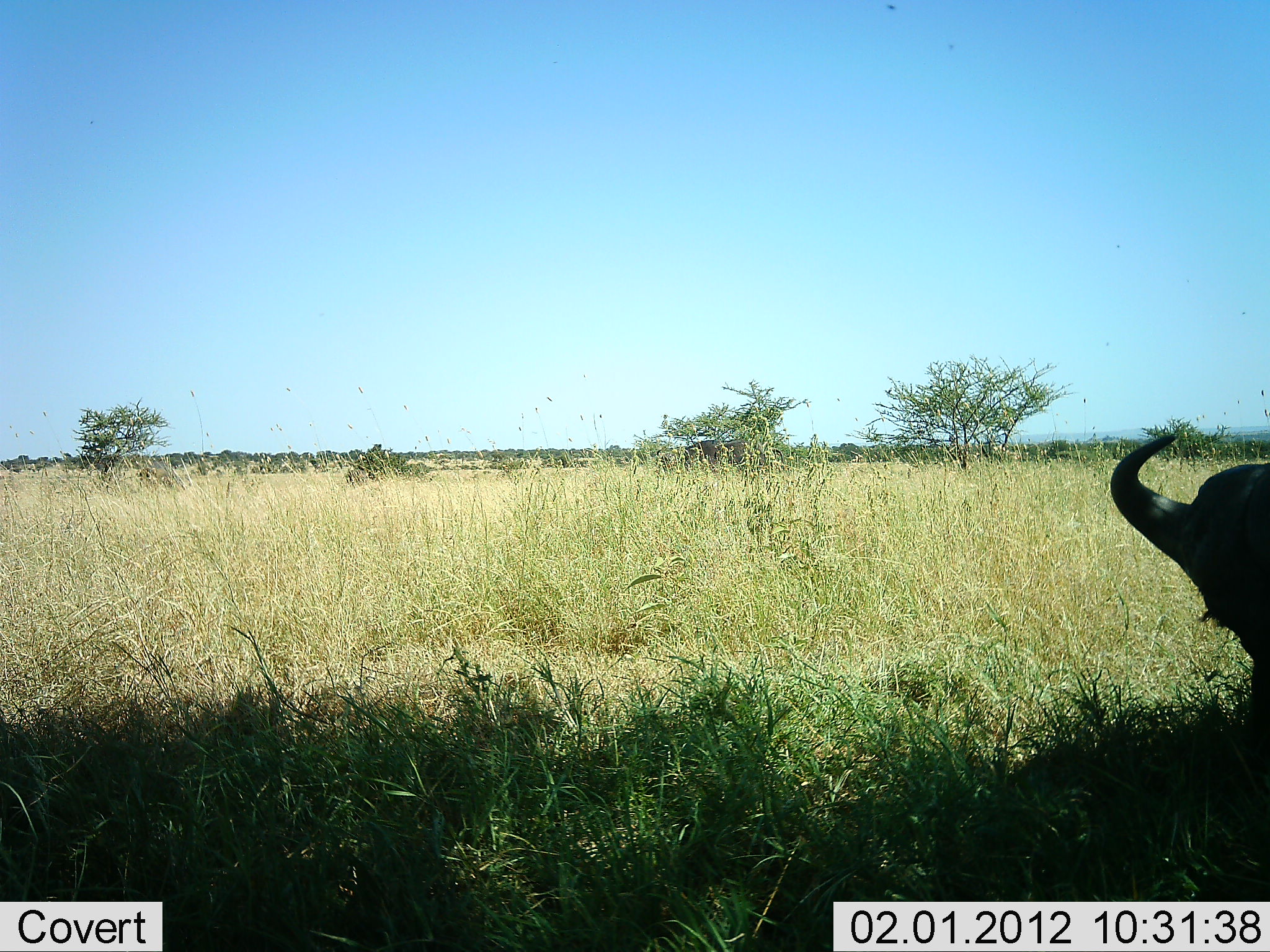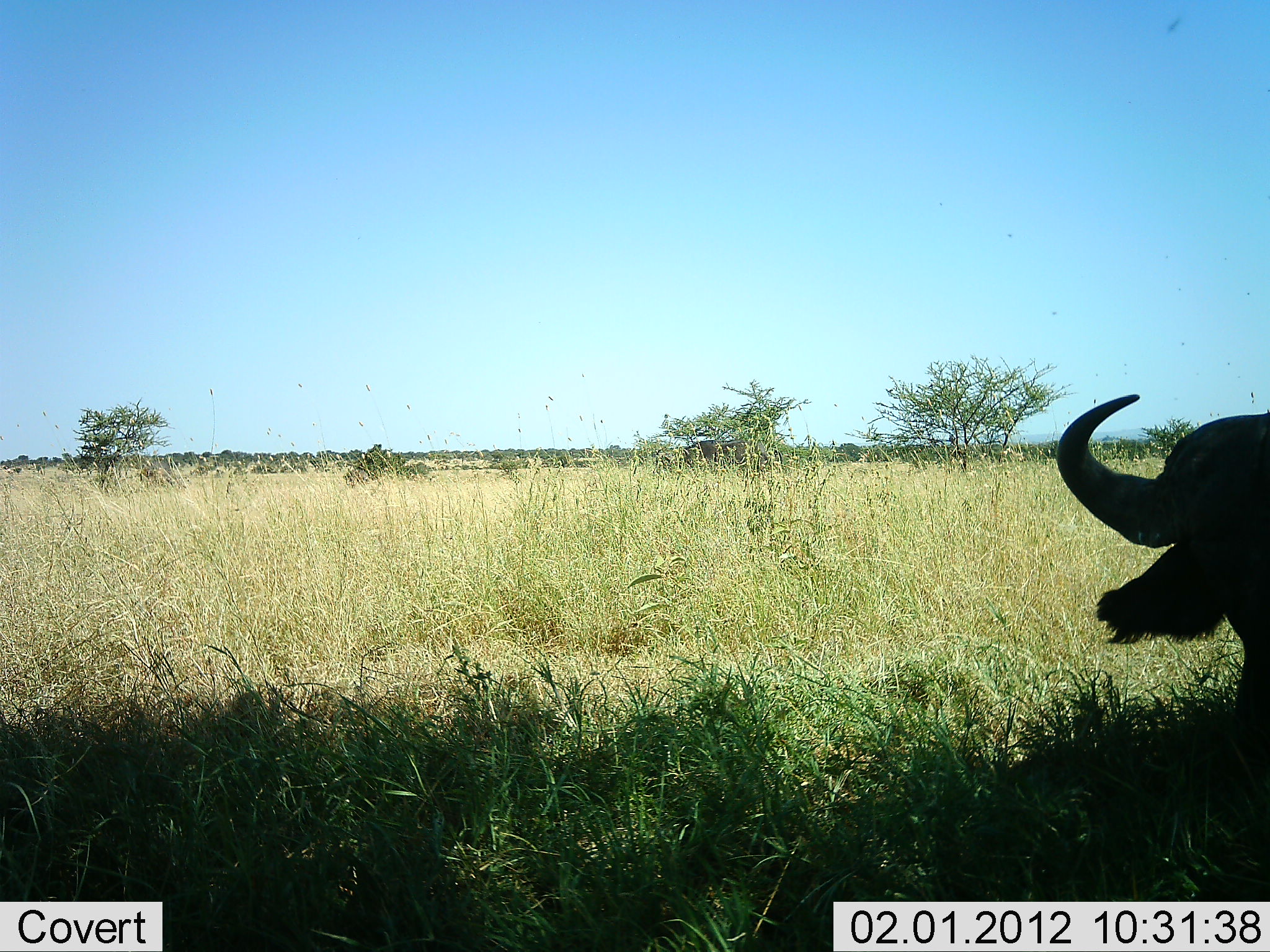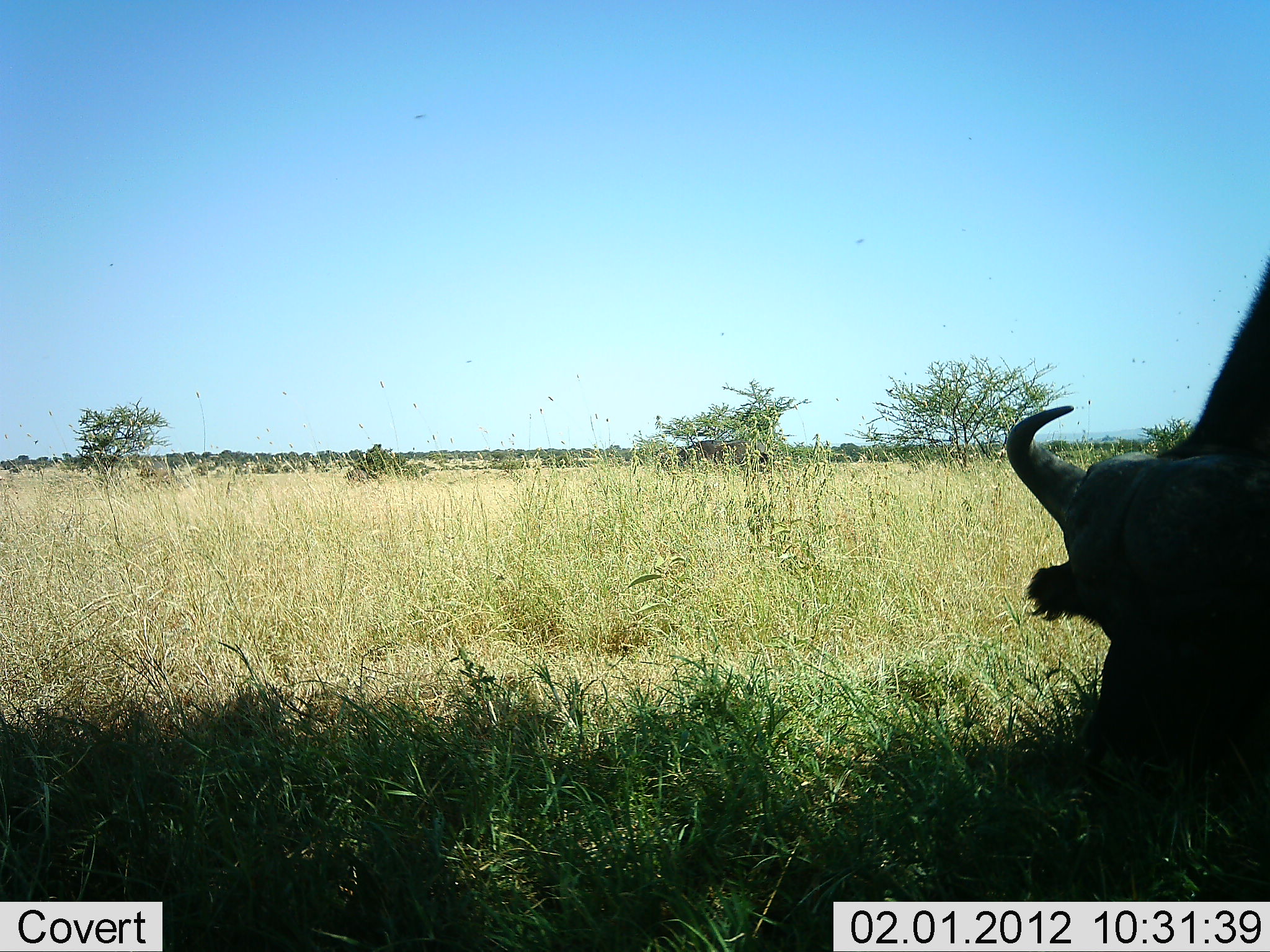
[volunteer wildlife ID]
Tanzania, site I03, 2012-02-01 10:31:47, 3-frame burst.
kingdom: Animalia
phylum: Chordata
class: Mammalia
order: Artiodactyla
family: Bovidae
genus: Syncerus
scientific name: Syncerus caffer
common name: cape buffalo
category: buffalo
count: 1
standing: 19%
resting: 31%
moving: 25%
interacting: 0%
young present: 0%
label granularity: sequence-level